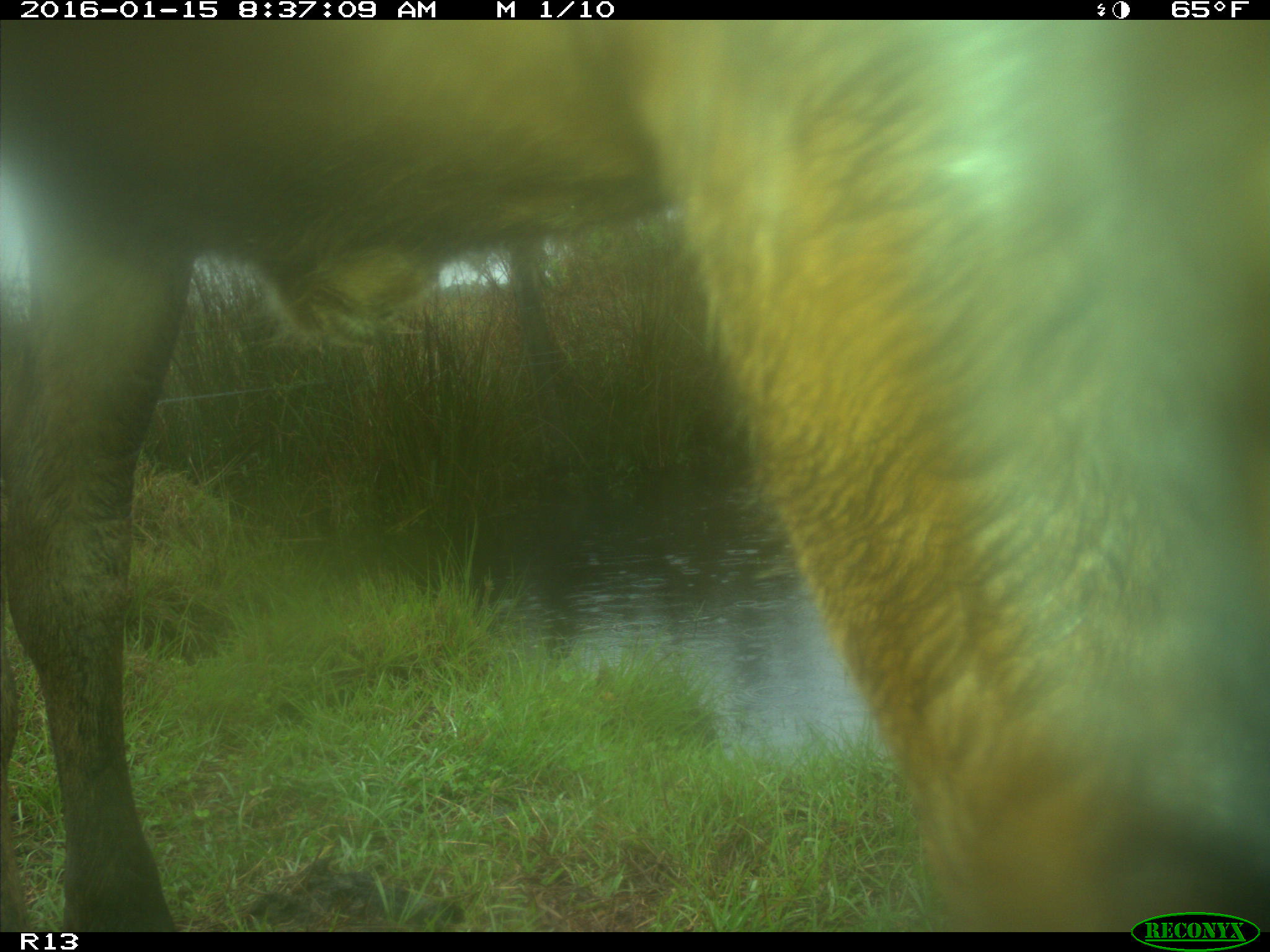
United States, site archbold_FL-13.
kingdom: Animalia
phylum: Chordata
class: Mammalia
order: Artiodactyla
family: Bovidae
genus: Bos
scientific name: Bos taurus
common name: domestic cow